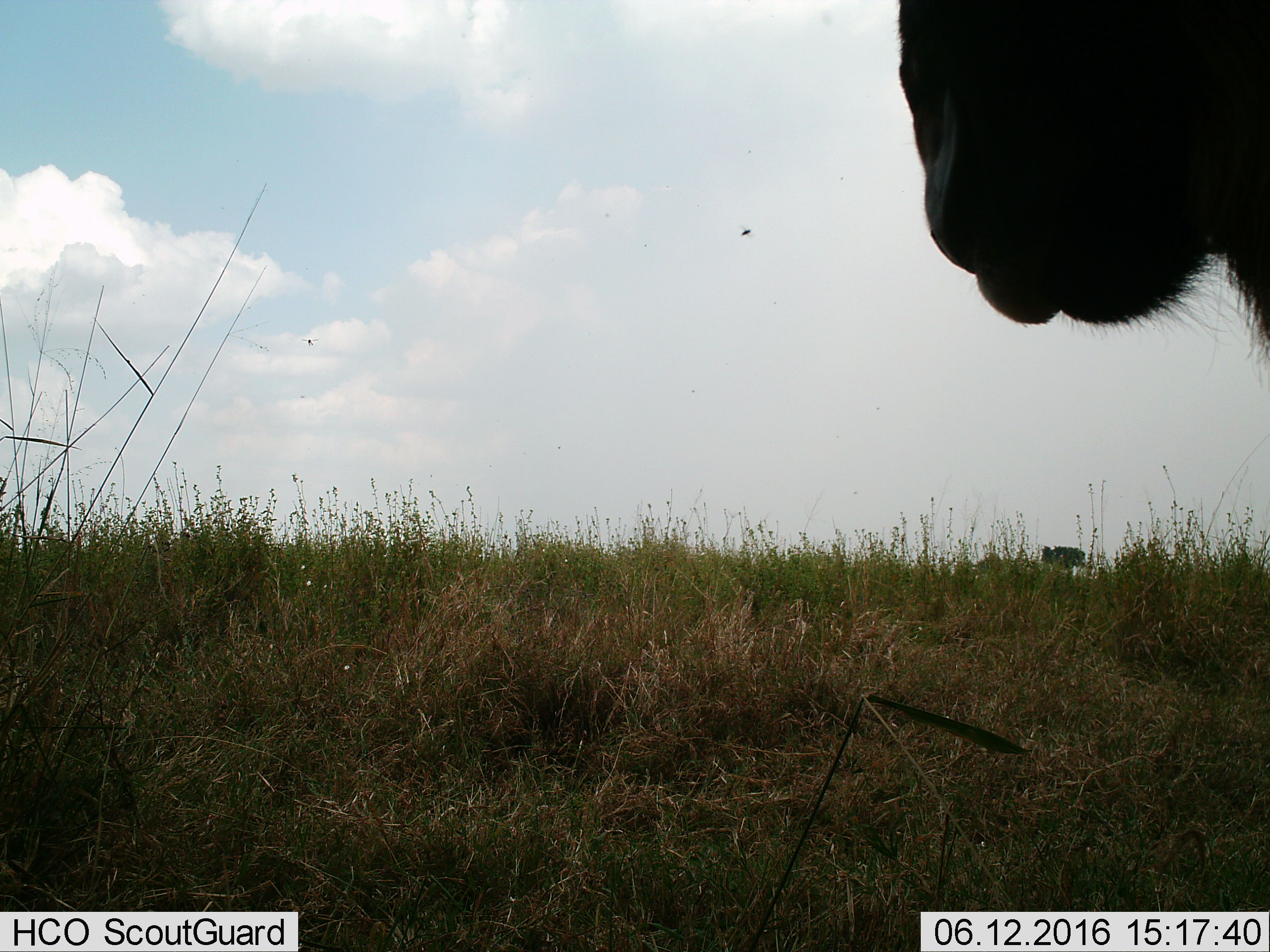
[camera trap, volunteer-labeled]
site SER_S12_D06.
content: unidentified animal